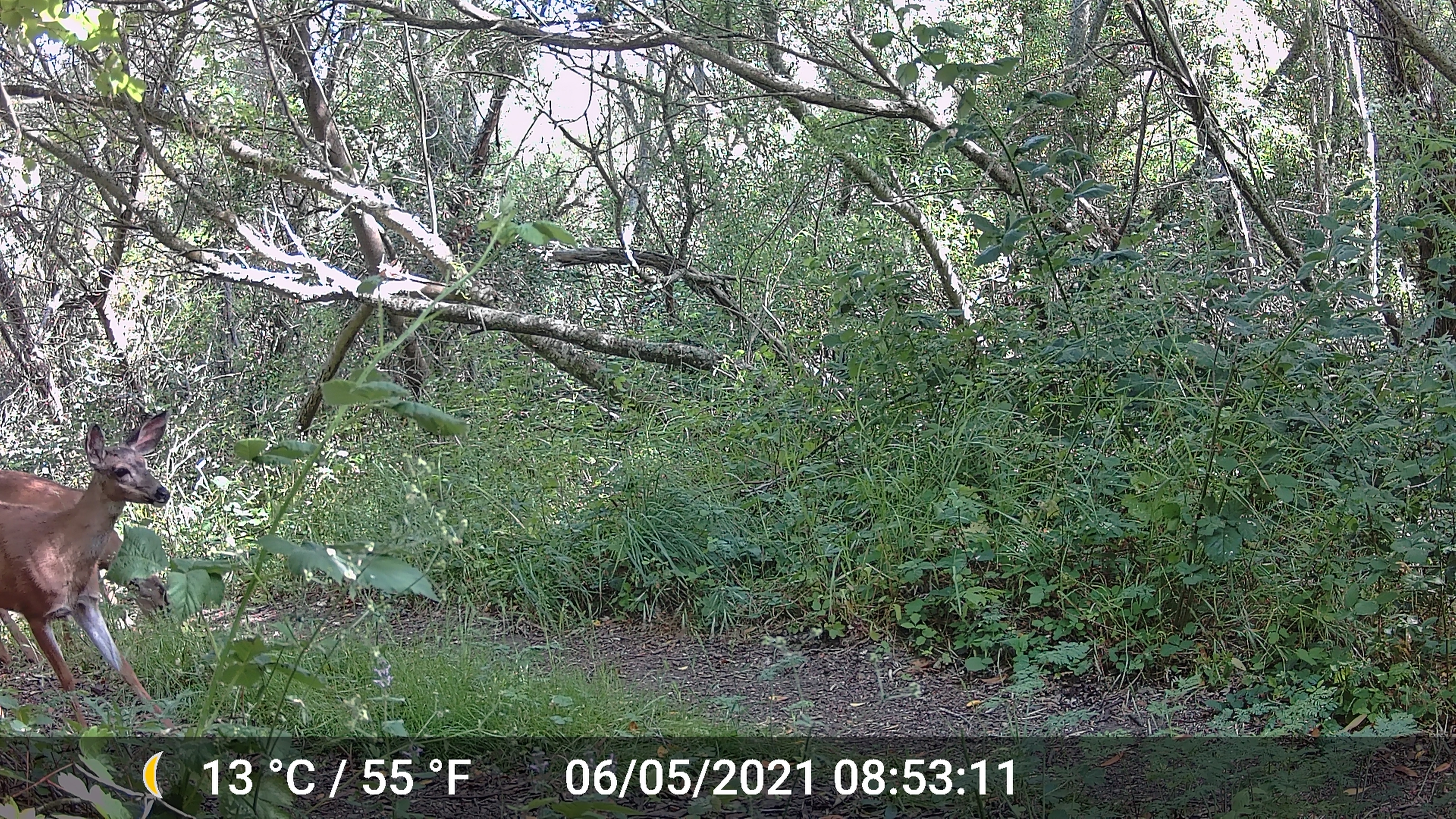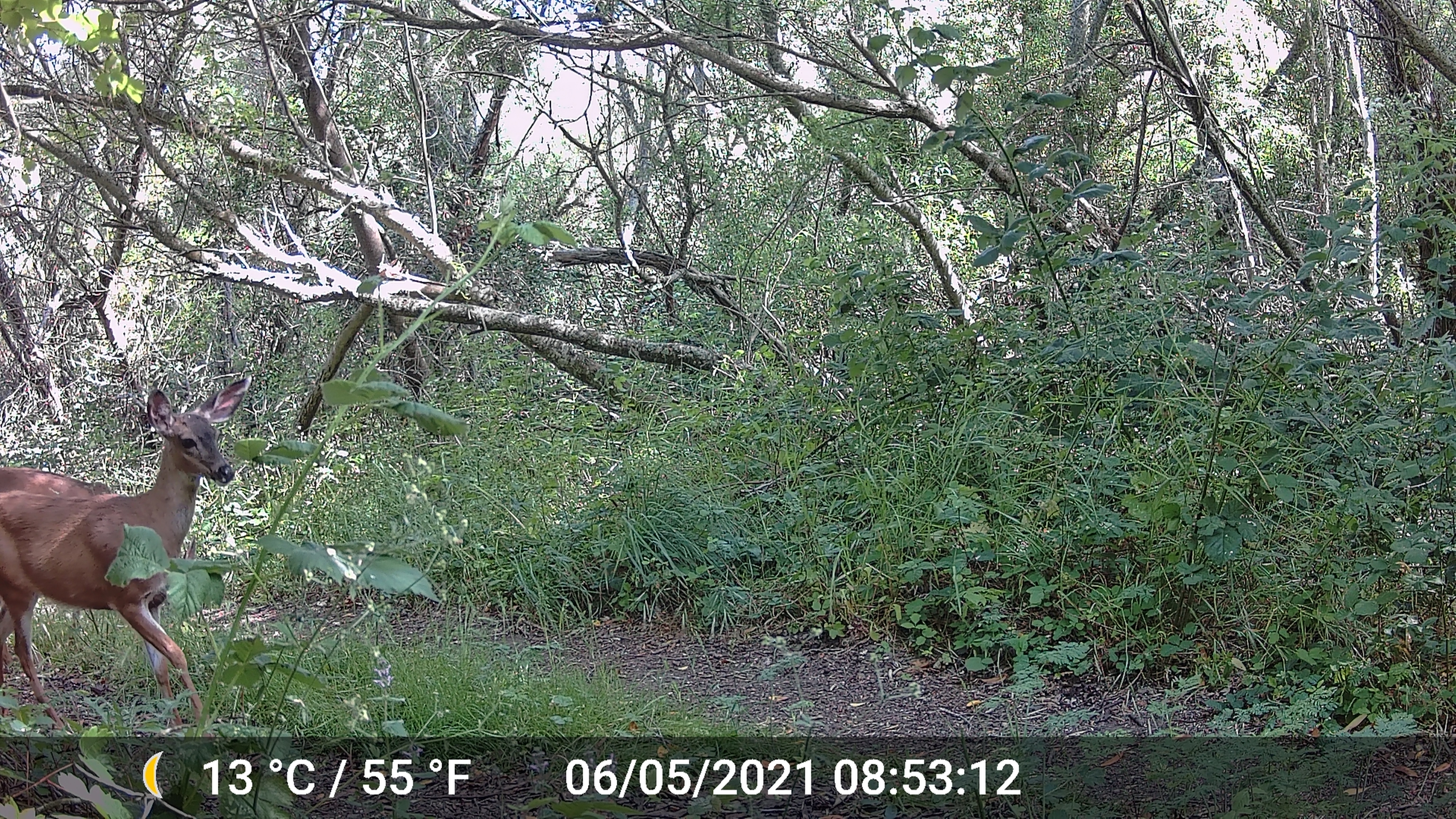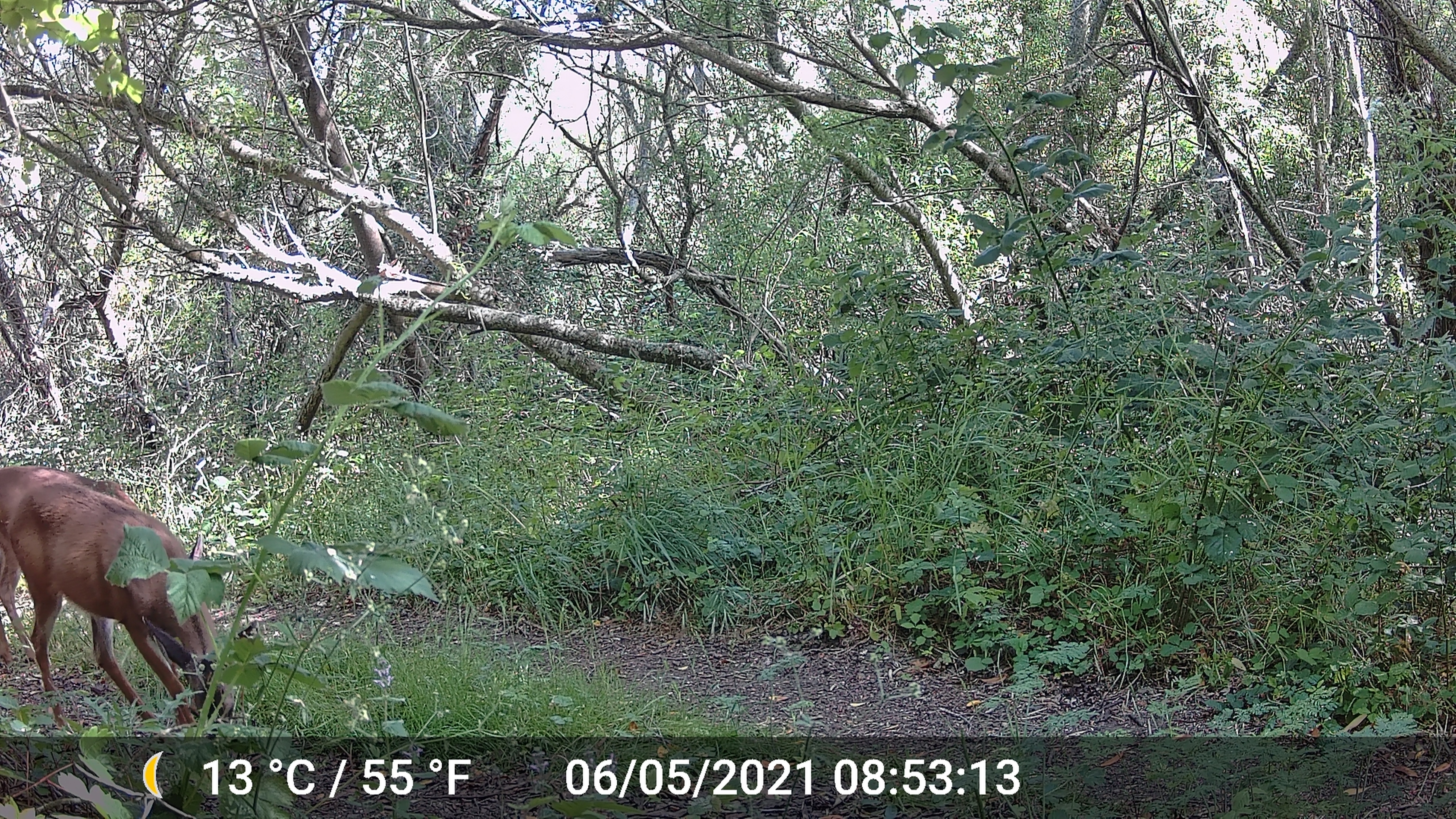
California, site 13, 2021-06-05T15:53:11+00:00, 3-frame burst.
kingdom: Animalia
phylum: Chordata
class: Mammalia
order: Artiodactyla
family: Cervidae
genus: Odocoileus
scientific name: Odocoileus hemionus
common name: mule deer